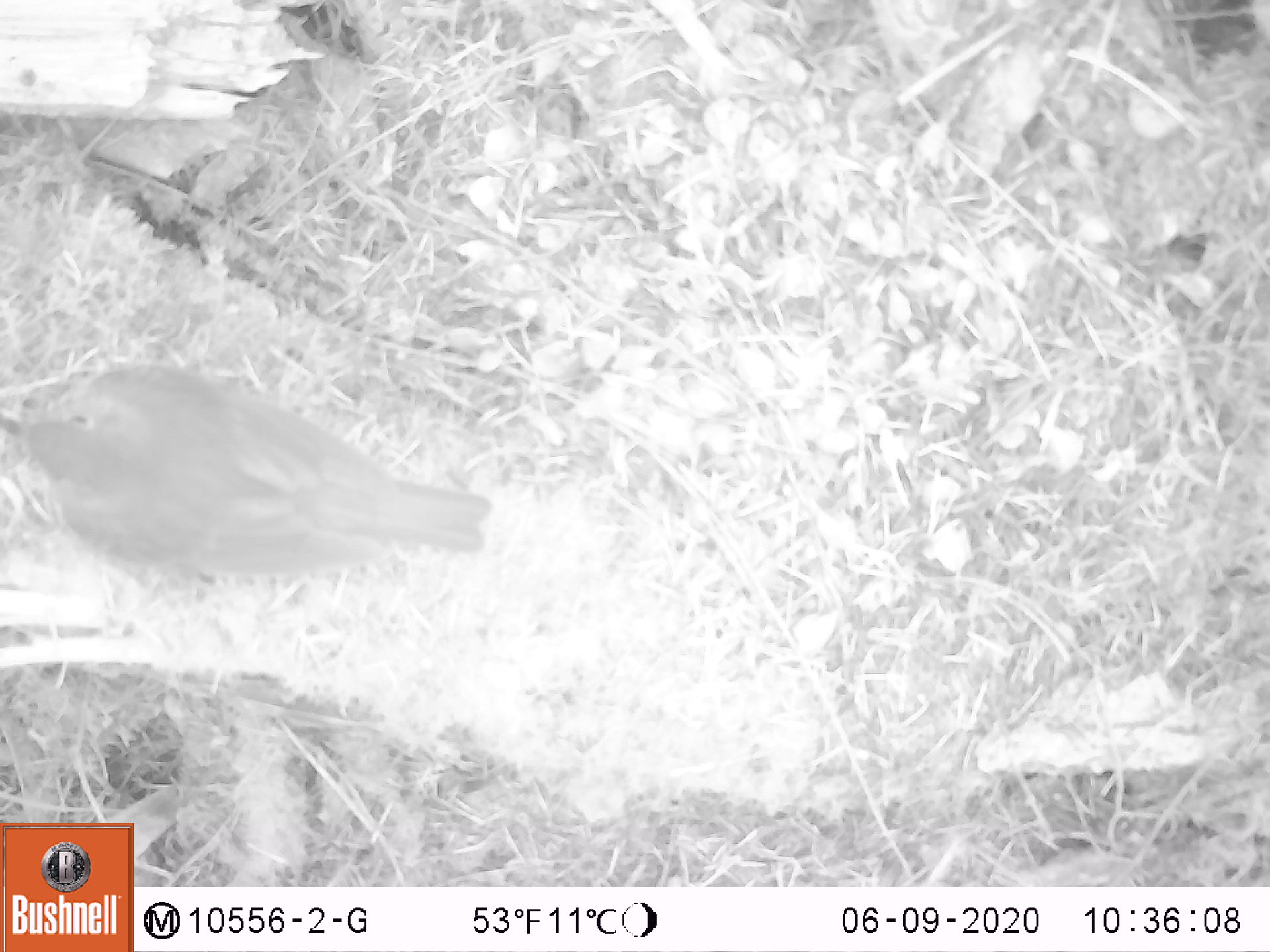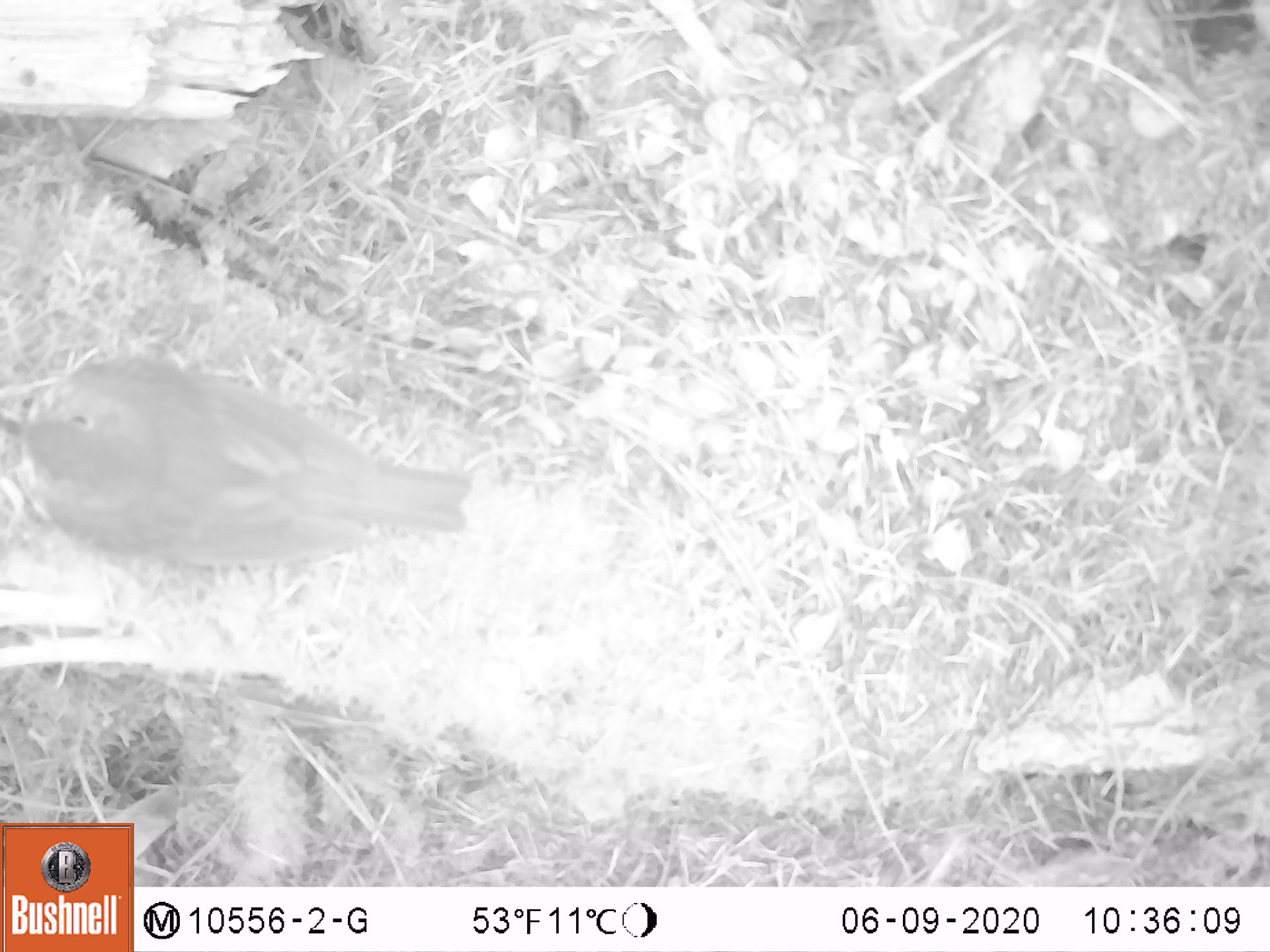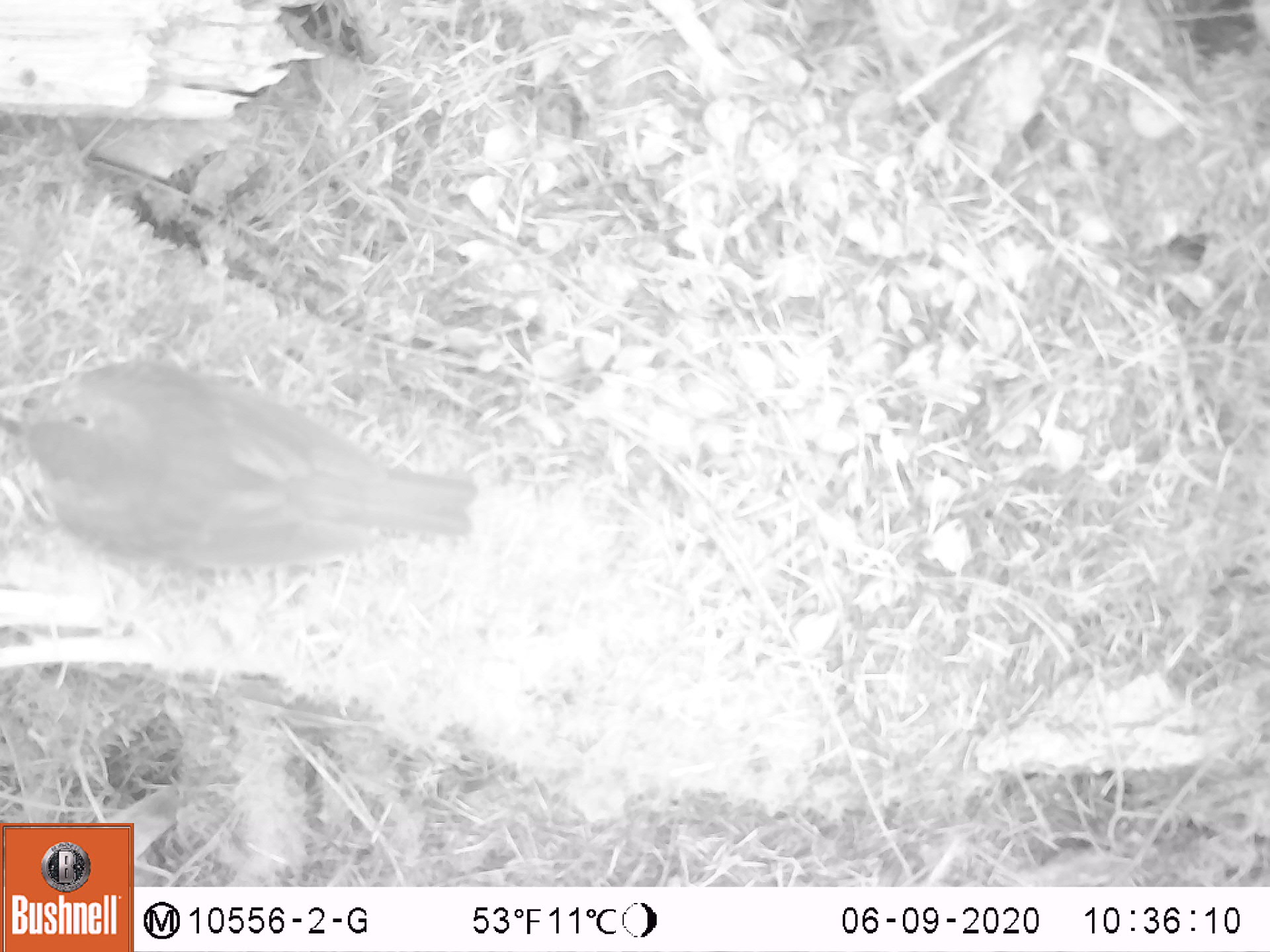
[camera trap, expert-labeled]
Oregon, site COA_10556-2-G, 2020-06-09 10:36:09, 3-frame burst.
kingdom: Animalia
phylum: Chordata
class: Aves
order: Passeriformes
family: Turdidae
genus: Catharus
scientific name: Catharus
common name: brown thrushes and nightingale-thrushes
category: catharus species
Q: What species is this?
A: Catharus species (brown thrushes and nightingale-thrushes) (Catharus).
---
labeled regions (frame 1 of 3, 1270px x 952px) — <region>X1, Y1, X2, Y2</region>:
catharus species: <region>6, 367, 491, 571</region>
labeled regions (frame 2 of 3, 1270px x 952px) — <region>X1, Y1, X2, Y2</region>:
catharus species: <region>16, 357, 472, 575</region>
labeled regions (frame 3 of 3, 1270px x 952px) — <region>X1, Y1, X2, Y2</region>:
catharus species: <region>9, 363, 483, 566</region>